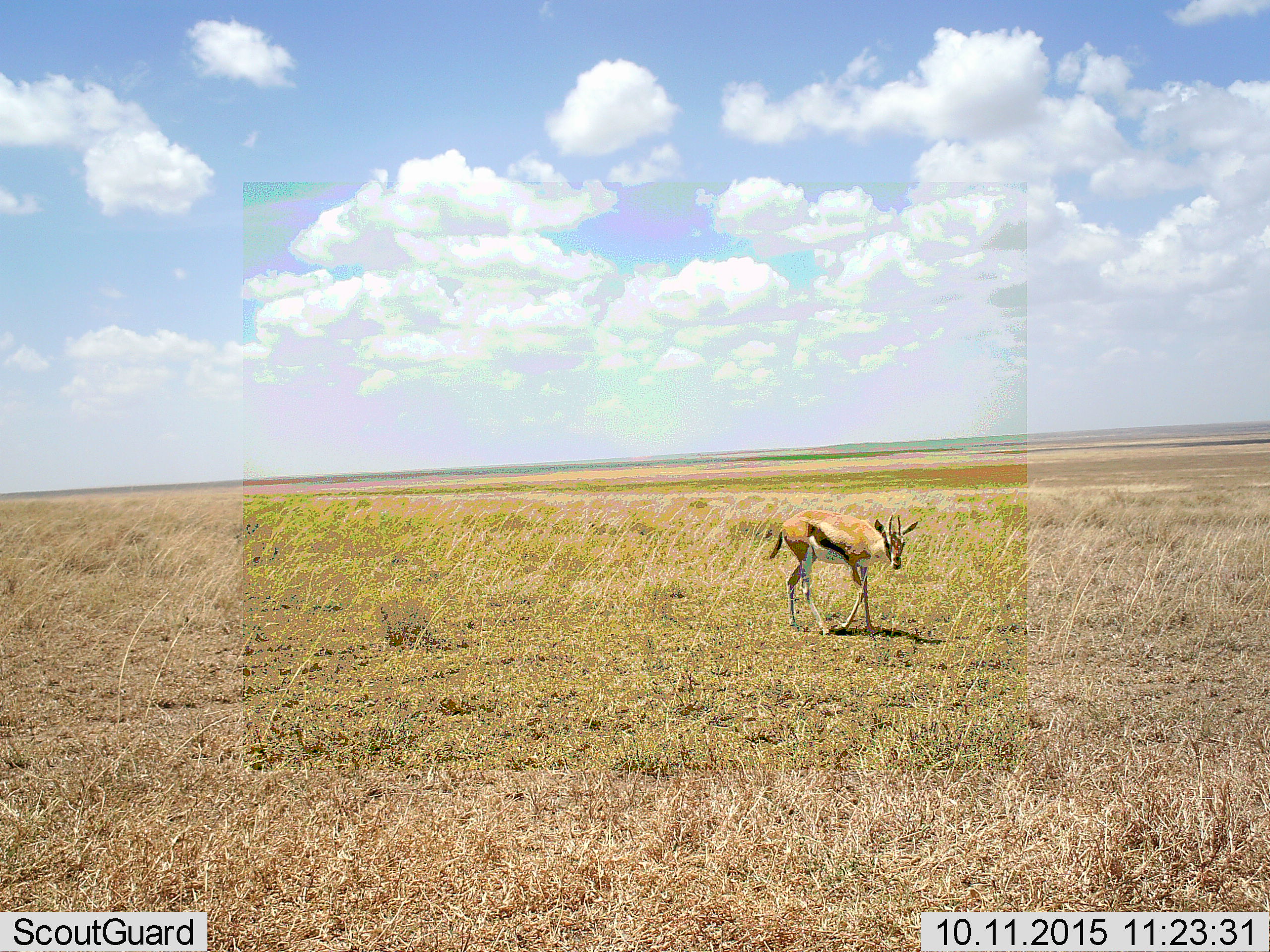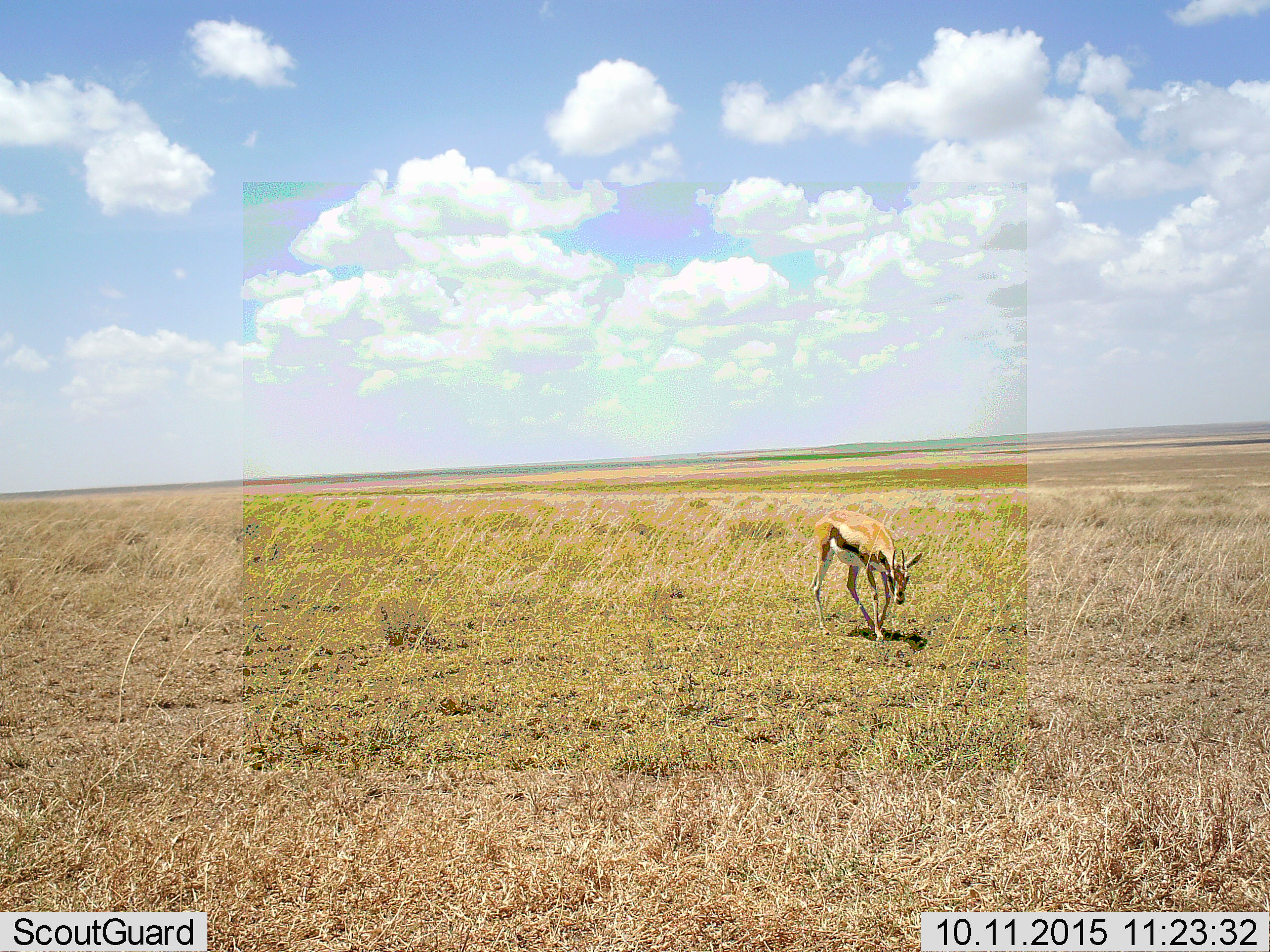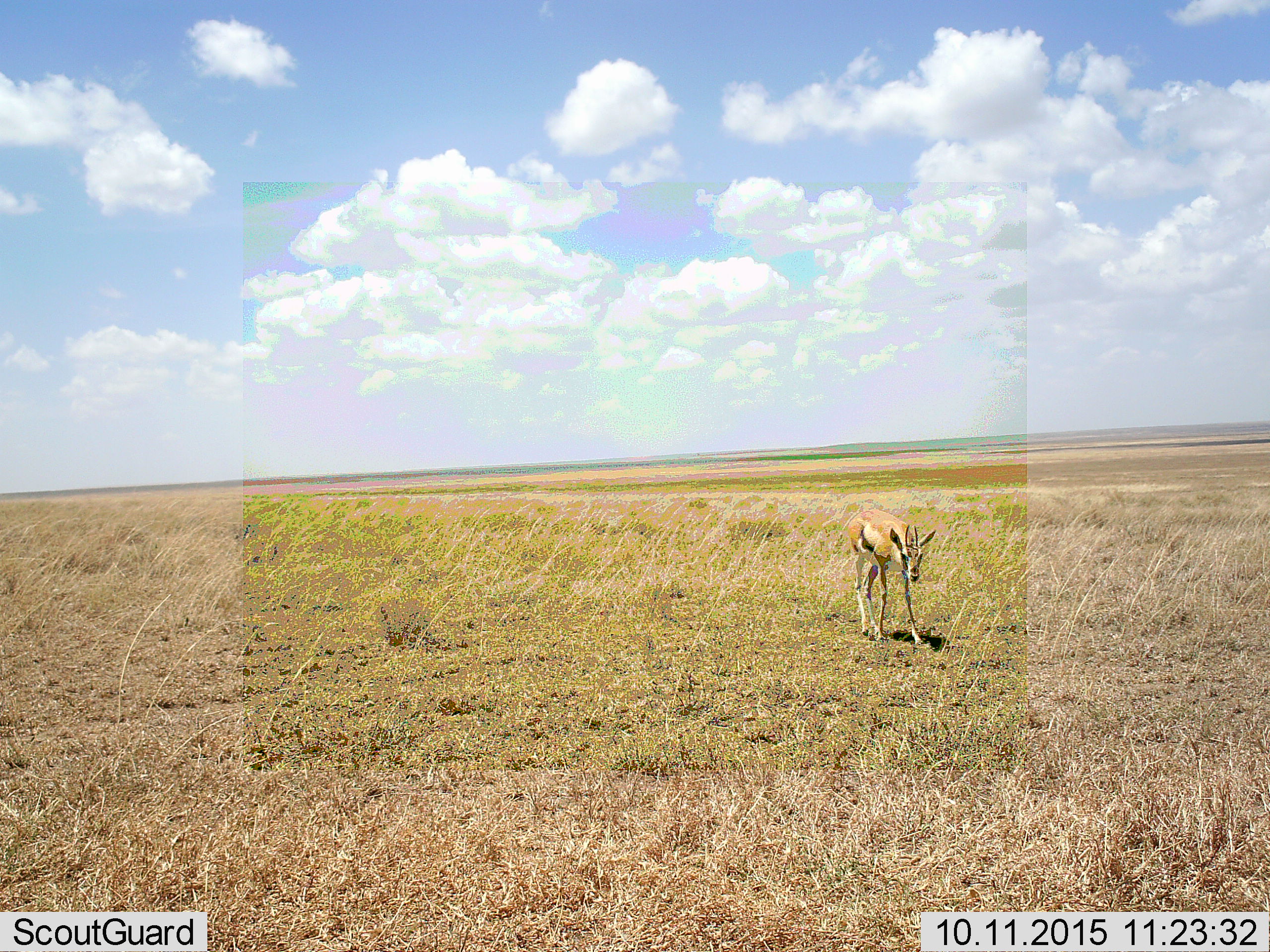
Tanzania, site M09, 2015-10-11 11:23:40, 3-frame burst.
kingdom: Animalia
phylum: Chordata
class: Mammalia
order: Artiodactyla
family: Bovidae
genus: Eudorcas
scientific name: Eudorcas thomsonii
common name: thomson's gazelle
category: gazellethomsons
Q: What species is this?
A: Gazellethomsons (thomson's gazelle) (Eudorcas thomsonii).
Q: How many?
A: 1.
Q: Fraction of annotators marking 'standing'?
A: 12%.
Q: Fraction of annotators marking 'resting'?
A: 0%.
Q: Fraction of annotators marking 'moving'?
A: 88%.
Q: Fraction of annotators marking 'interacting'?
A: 0%.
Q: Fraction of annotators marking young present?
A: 0%.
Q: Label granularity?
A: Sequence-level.